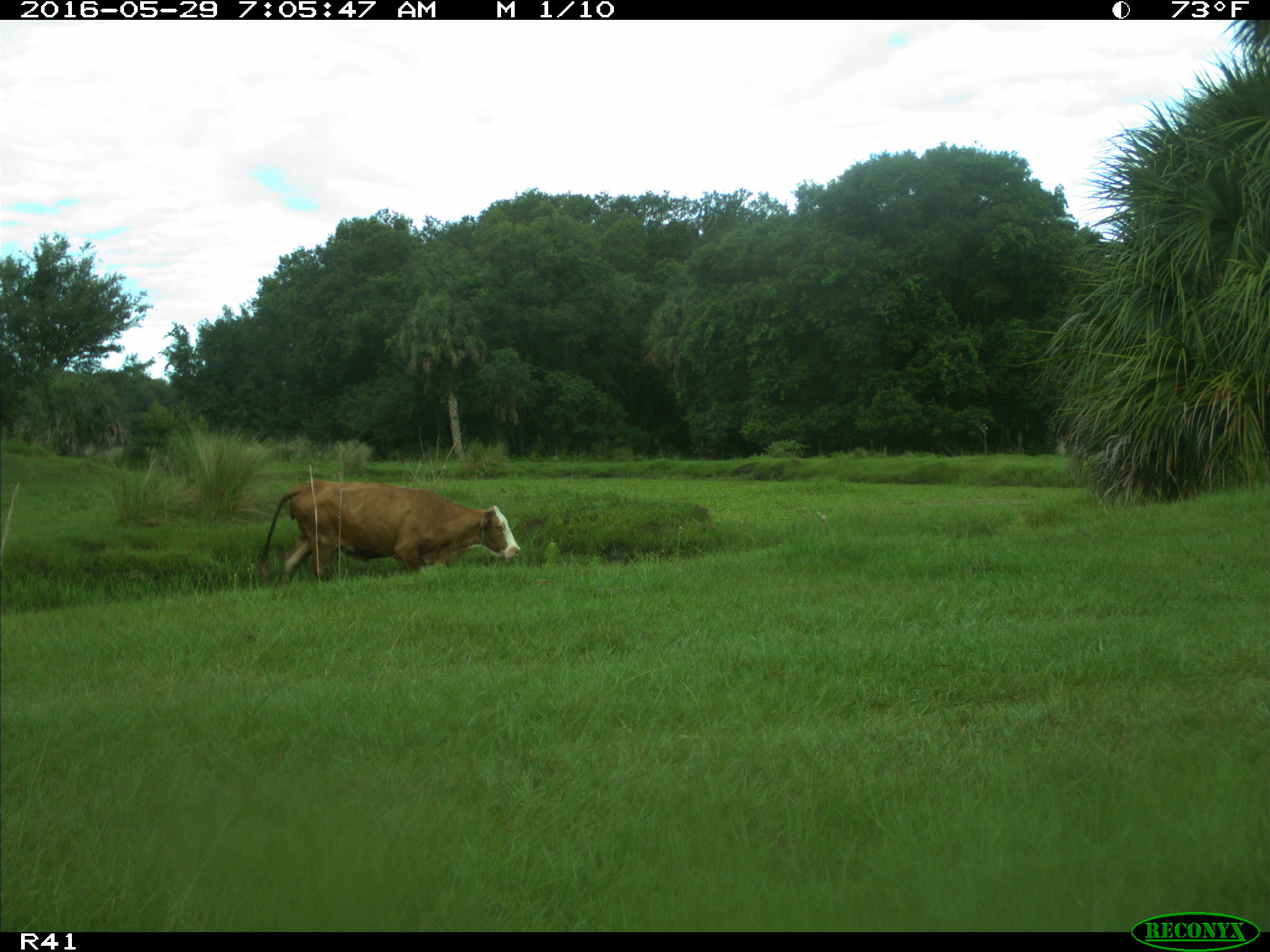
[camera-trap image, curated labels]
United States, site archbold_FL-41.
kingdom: Animalia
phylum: Chordata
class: Mammalia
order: Artiodactyla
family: Bovidae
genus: Bos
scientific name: Bos taurus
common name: domestic cow